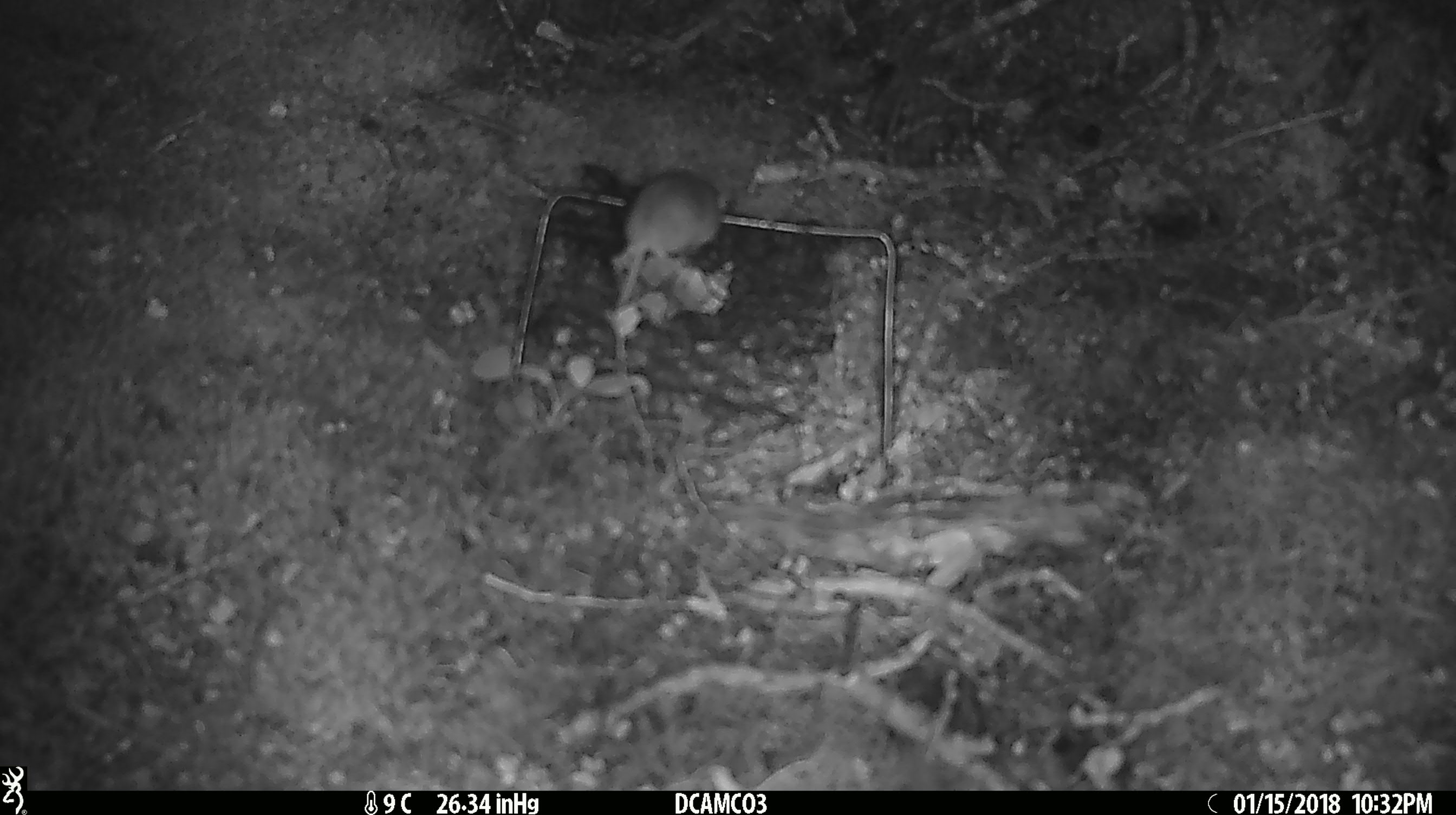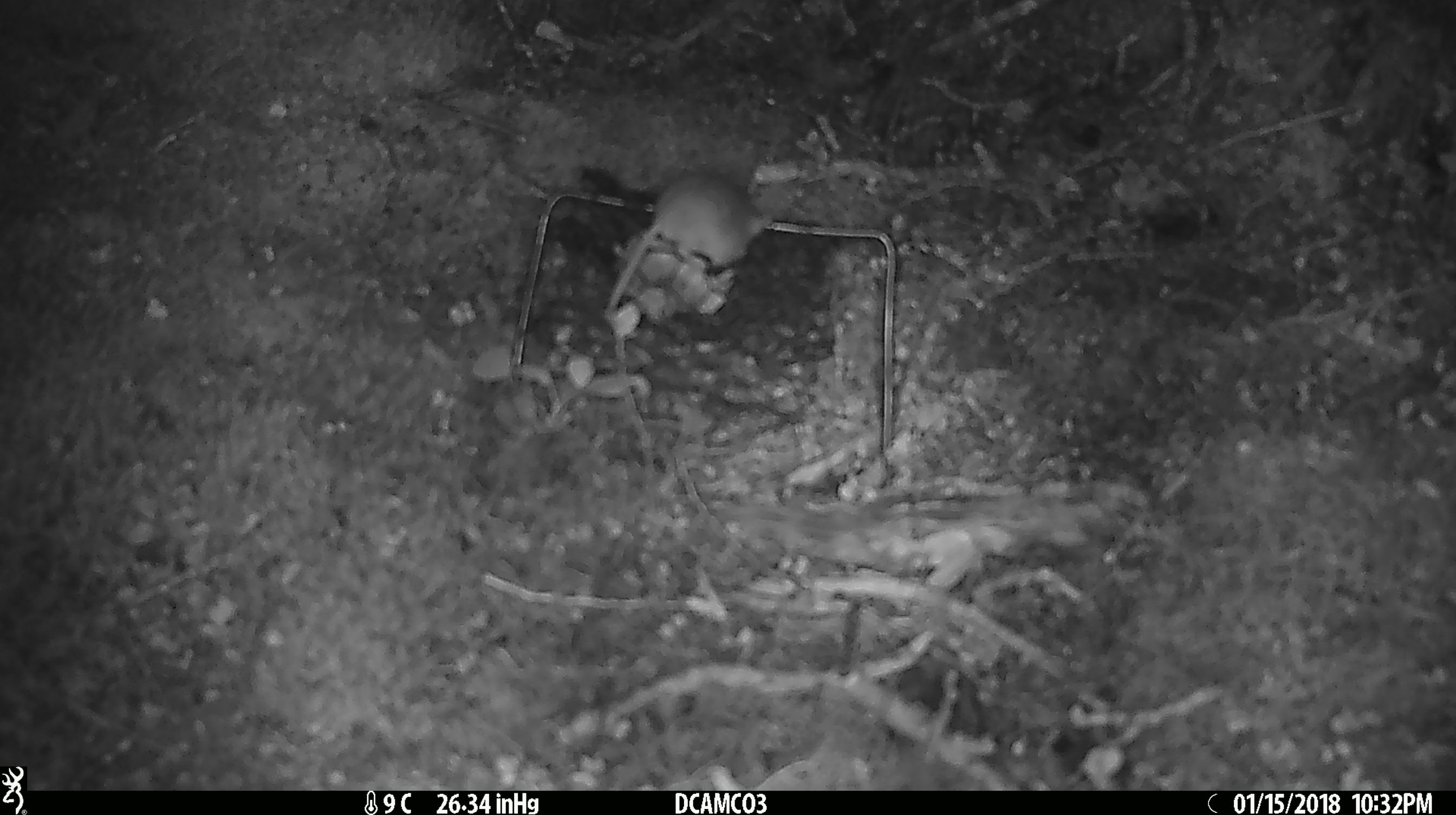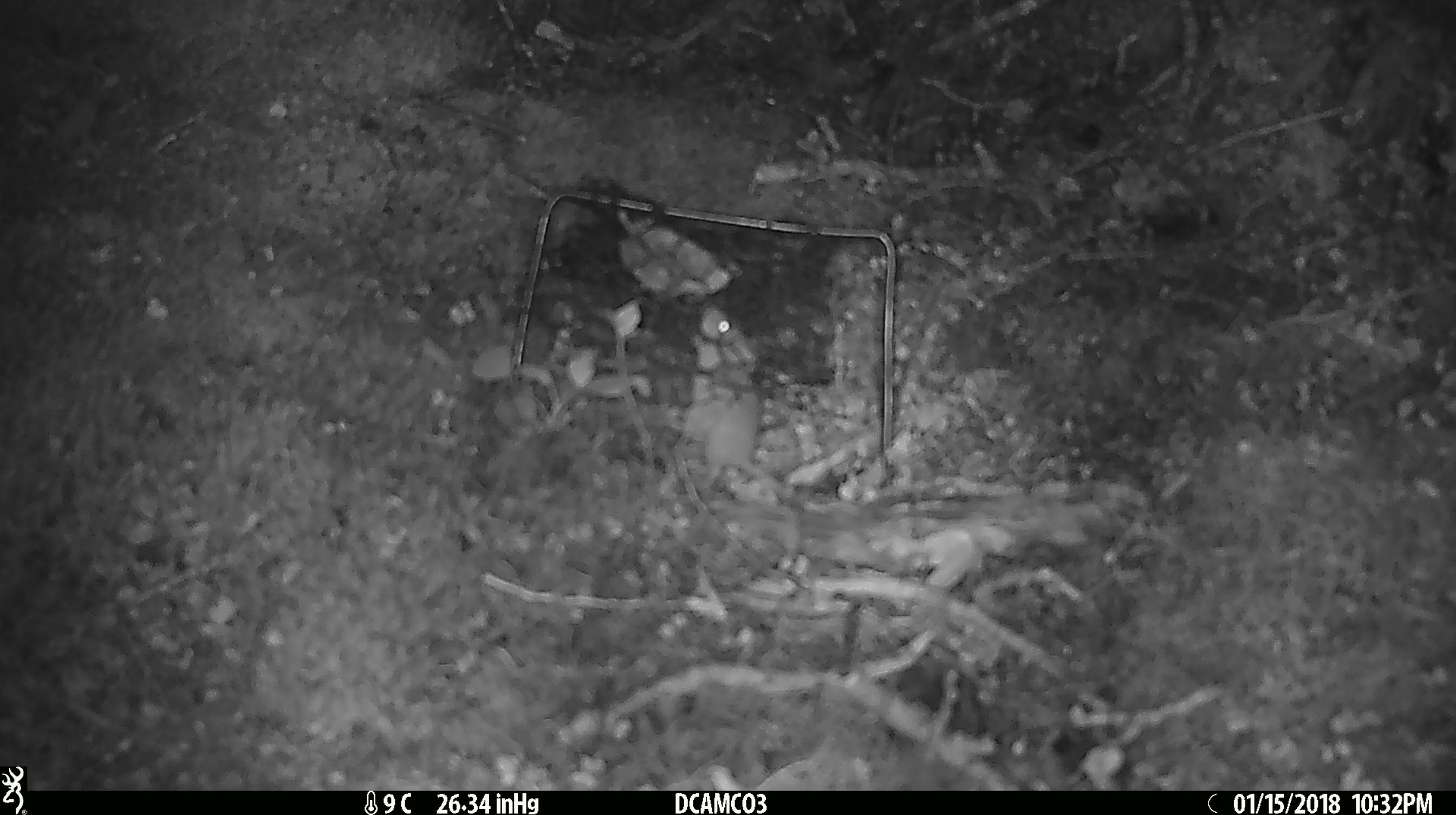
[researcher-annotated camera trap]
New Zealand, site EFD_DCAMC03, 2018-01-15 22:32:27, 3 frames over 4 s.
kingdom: Animalia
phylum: Chordata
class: Mammalia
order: Rodentia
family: Muridae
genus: Mus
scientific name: Mus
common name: mouse